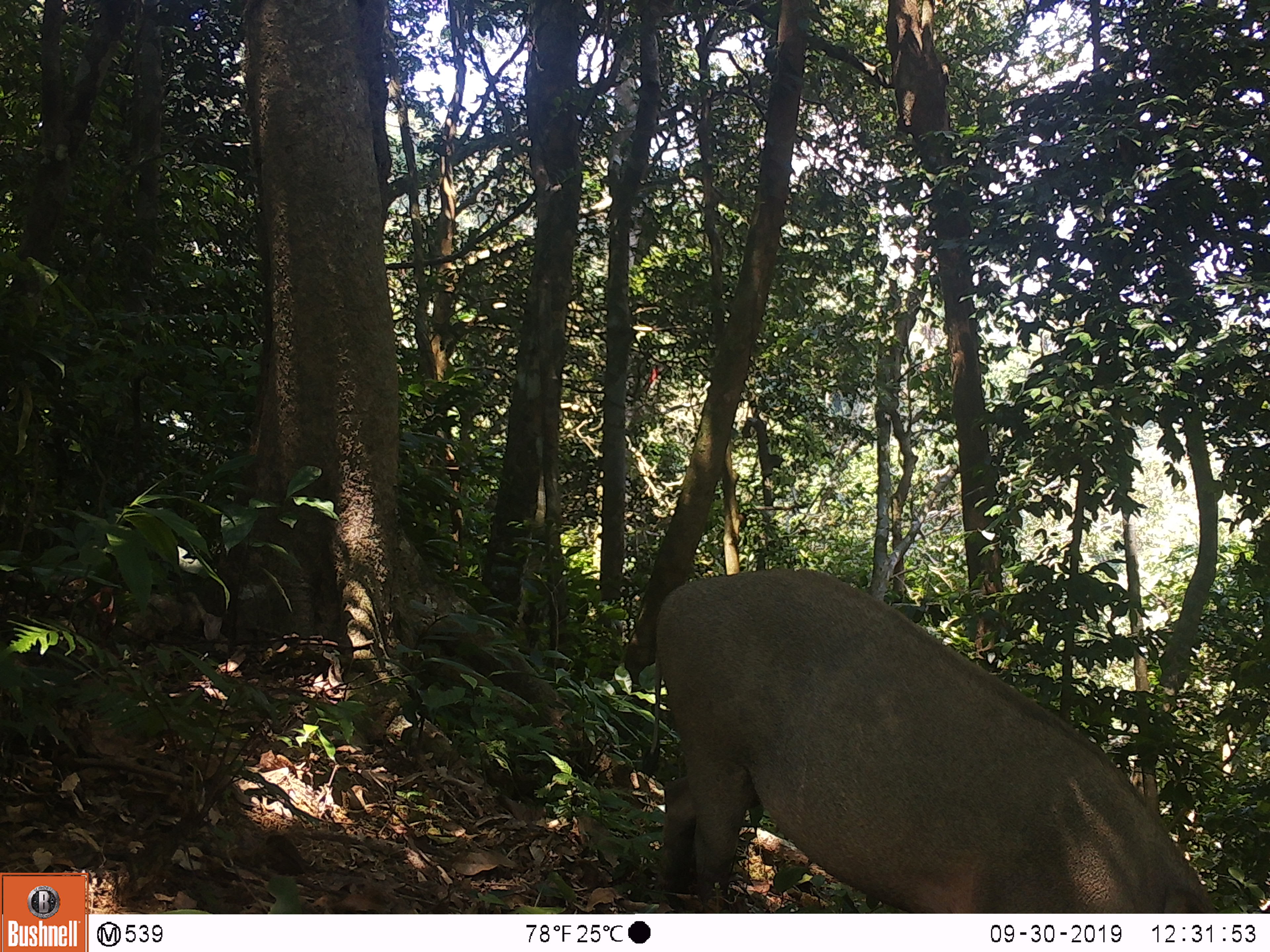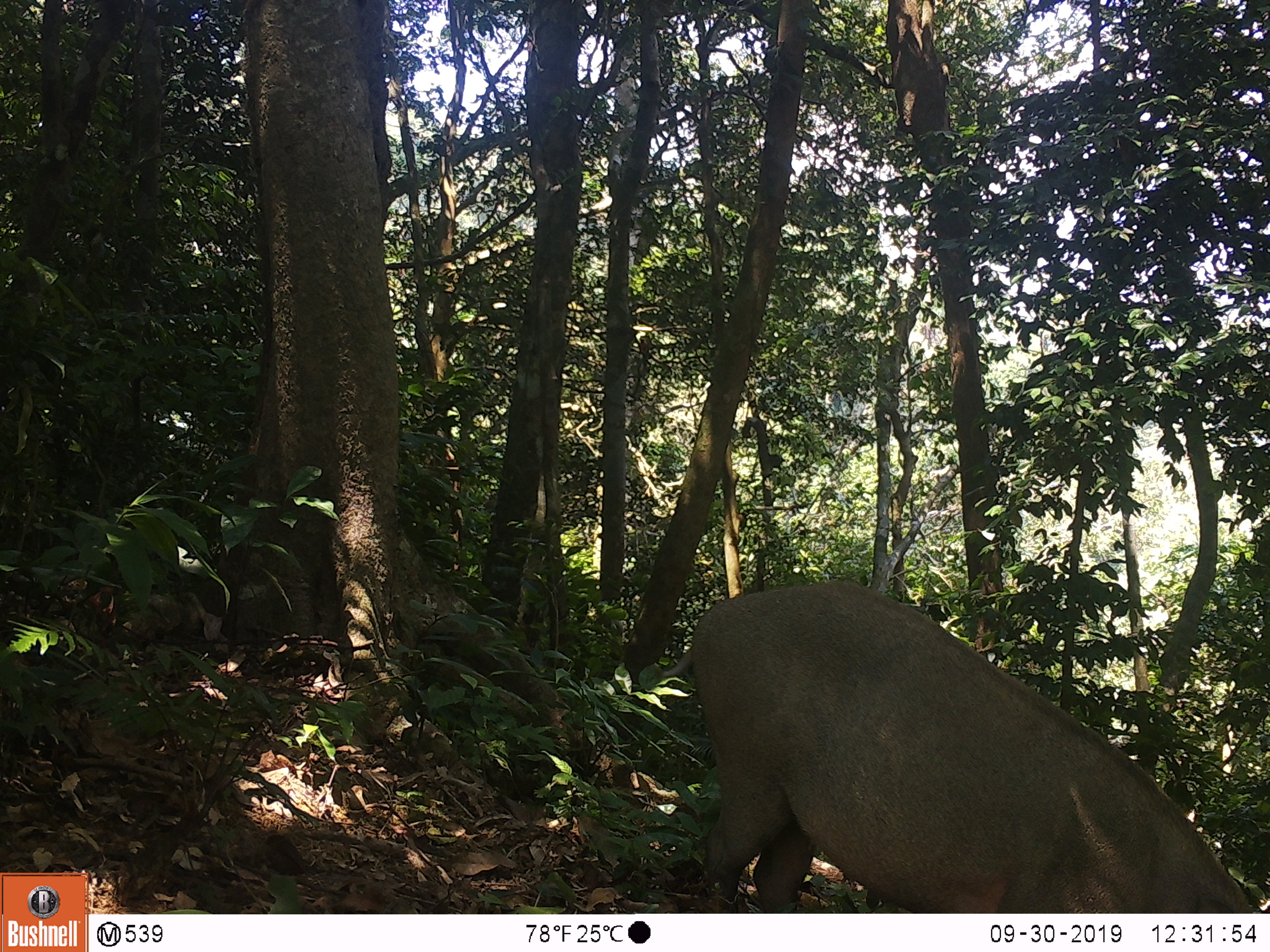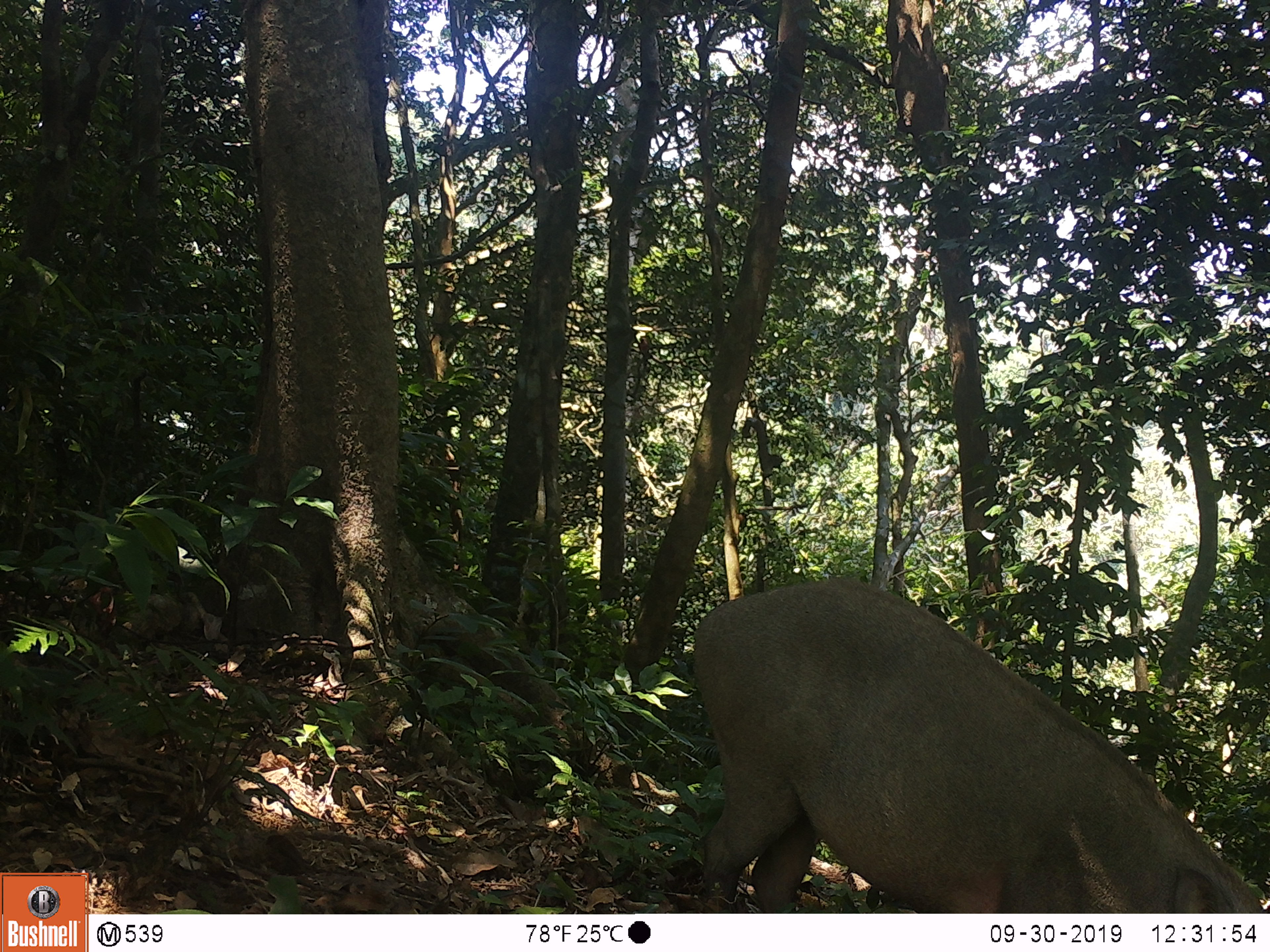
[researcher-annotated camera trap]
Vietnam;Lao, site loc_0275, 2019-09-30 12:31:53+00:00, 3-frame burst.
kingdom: Animalia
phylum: Chordata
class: Mammalia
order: Artiodactyla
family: Suidae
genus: Sus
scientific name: Sus scrofa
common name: eurasian wild pig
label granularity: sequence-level